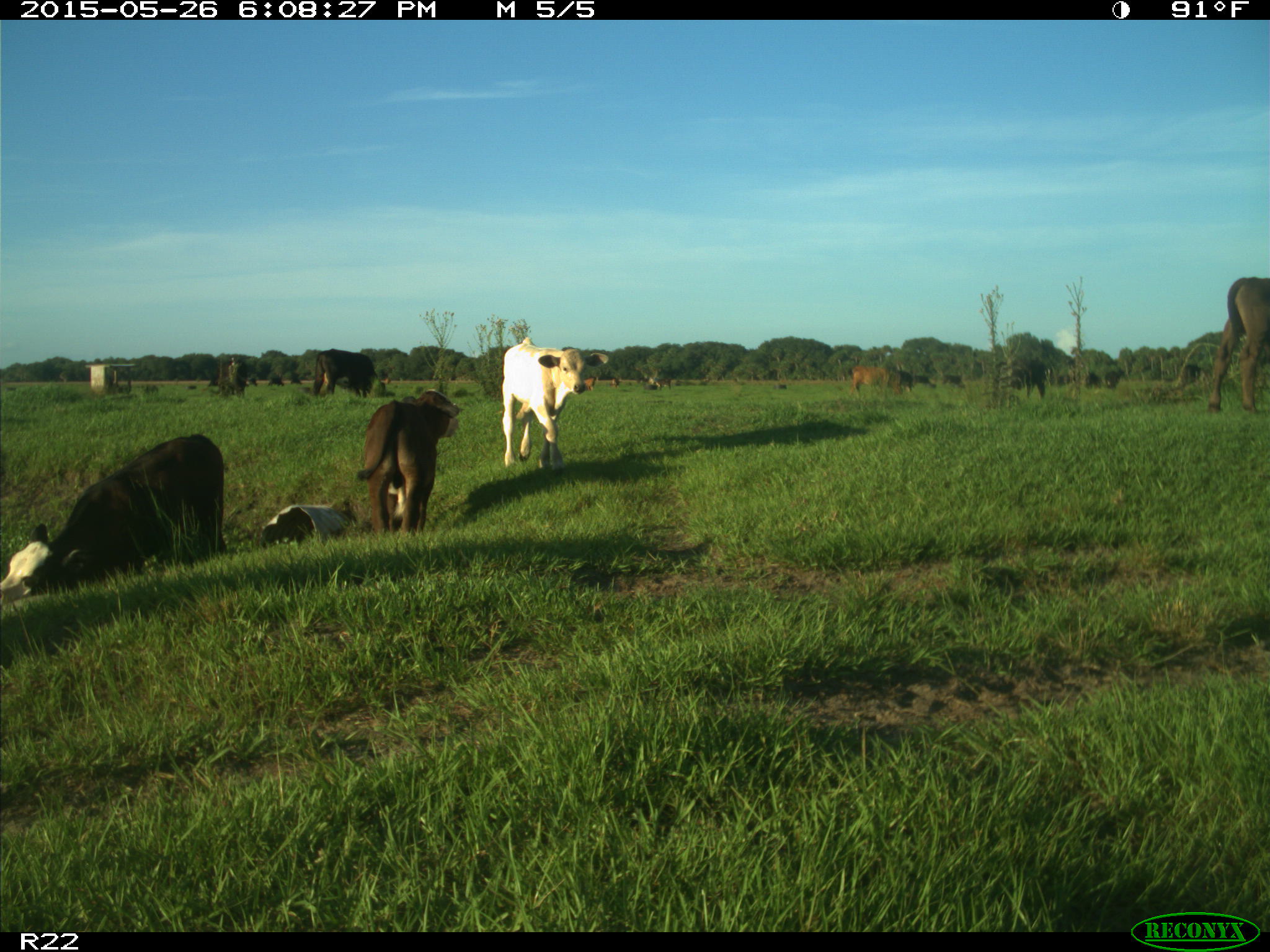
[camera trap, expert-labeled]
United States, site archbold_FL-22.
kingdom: Animalia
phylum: Chordata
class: Mammalia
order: Artiodactyla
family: Bovidae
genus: Bos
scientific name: Bos taurus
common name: domestic cow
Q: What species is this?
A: Bos taurus (domestic cow).